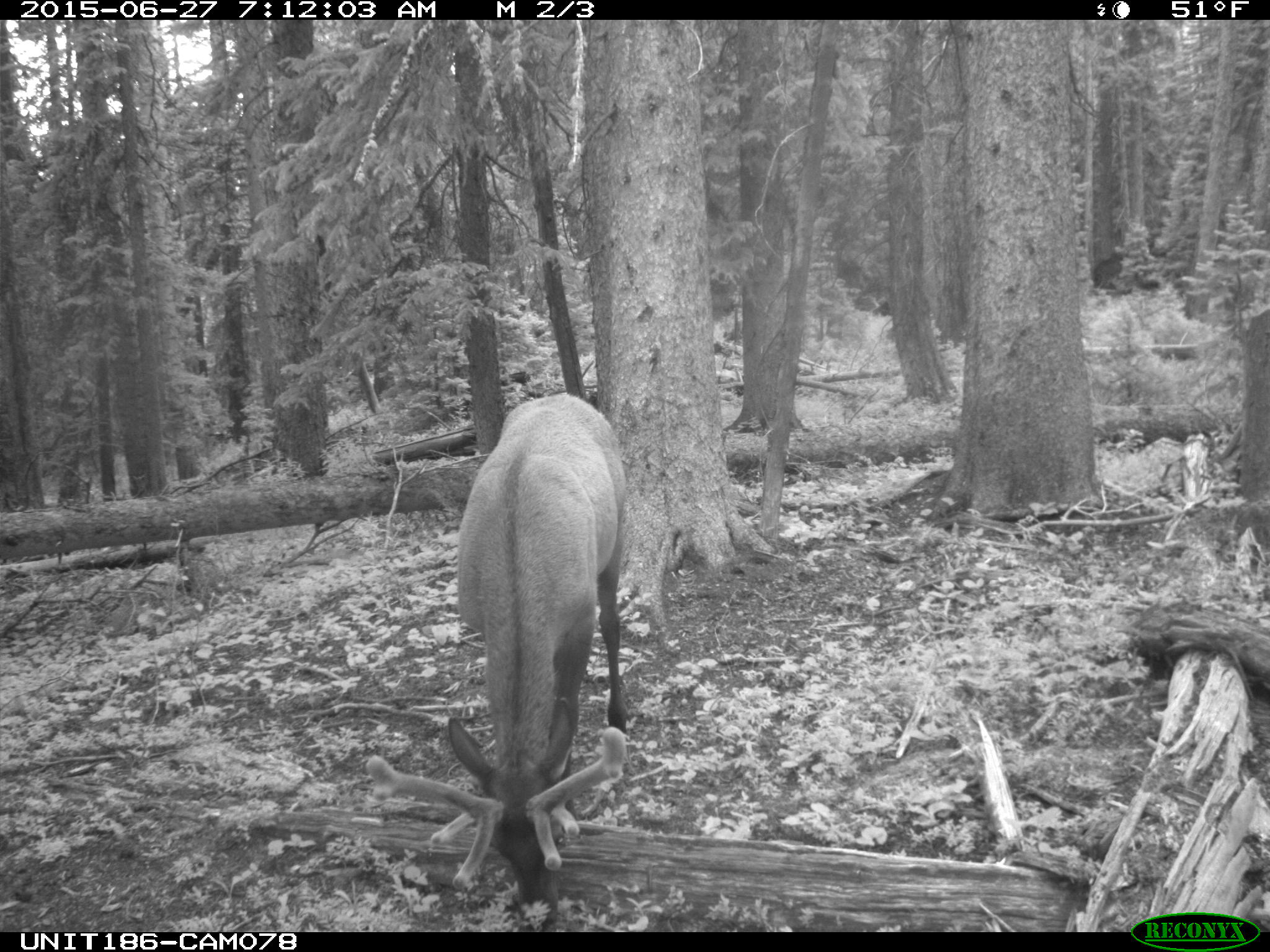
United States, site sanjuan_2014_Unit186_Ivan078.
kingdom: Animalia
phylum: Chordata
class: Mammalia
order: Artiodactyla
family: Cervidae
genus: Cervus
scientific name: Cervus elaphus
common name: red deer